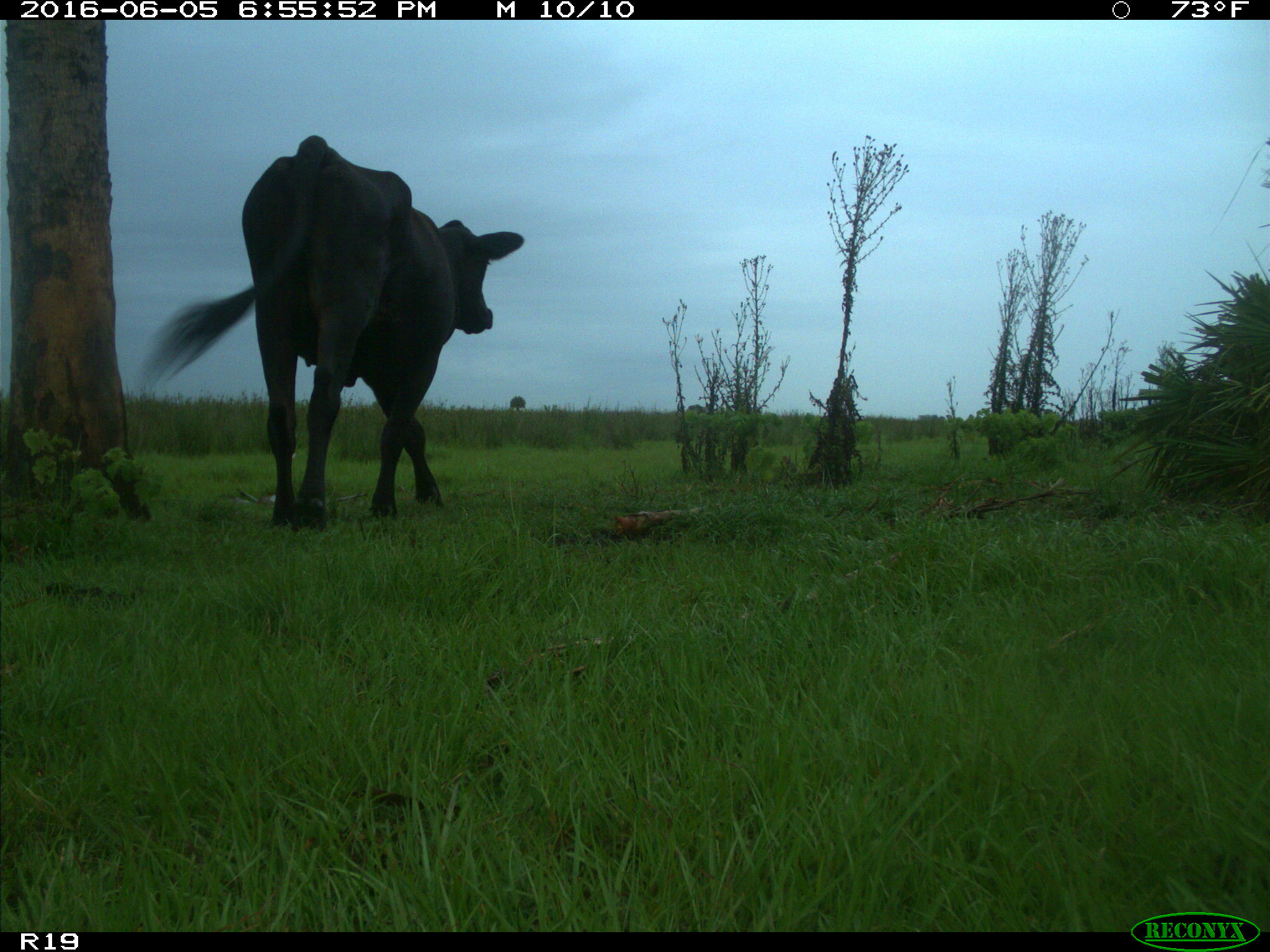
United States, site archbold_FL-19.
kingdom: Animalia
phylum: Chordata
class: Mammalia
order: Artiodactyla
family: Bovidae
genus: Bos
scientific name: Bos taurus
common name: domestic cow